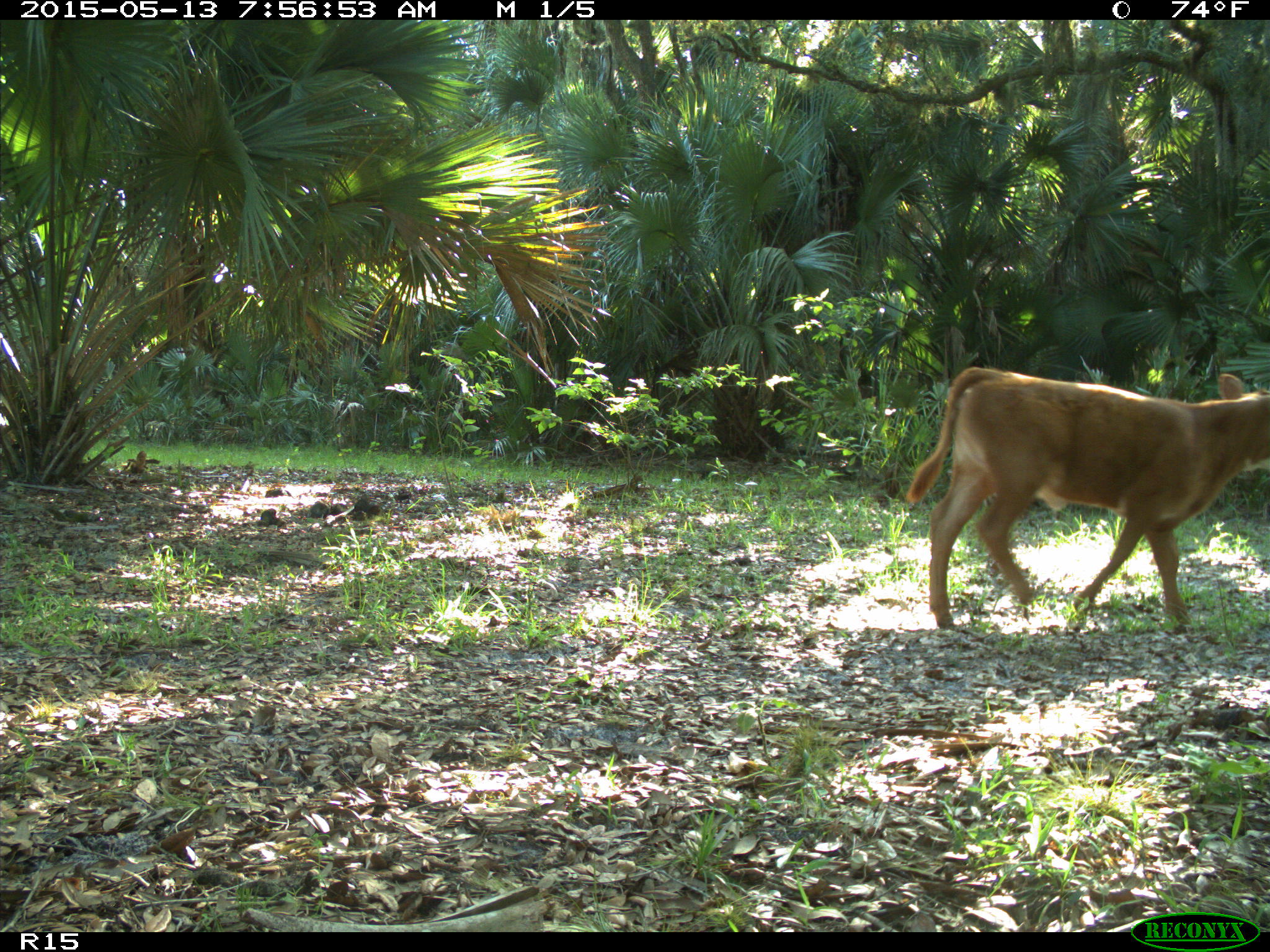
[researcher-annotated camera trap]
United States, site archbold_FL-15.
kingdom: Animalia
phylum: Chordata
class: Mammalia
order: Artiodactyla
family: Bovidae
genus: Bos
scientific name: Bos taurus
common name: domestic cow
Bos taurus (domestic cow).